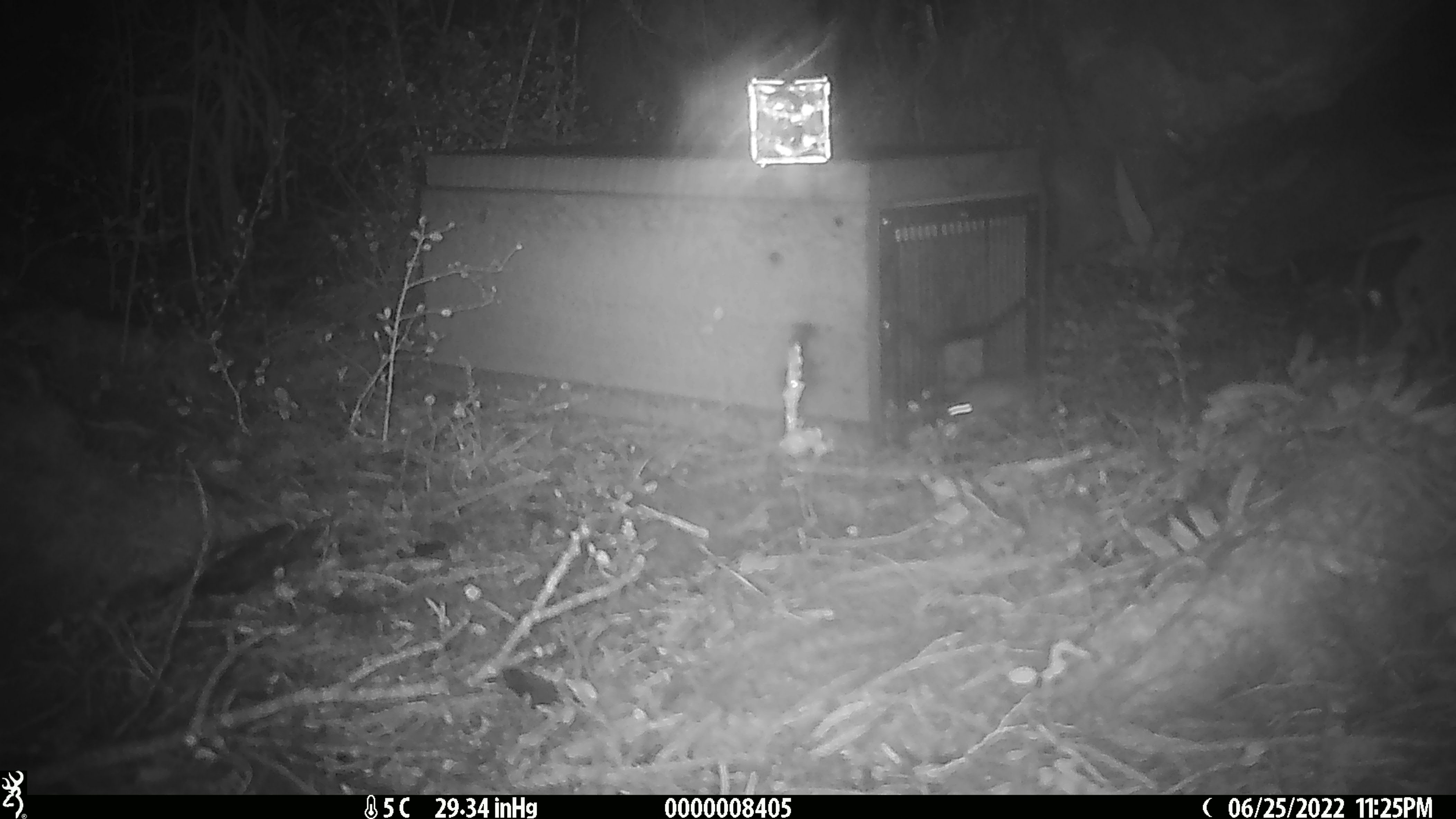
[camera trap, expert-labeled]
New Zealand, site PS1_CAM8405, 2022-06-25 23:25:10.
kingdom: Animalia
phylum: Chordata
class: Mammalia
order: Rodentia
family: Muridae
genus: Mus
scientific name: Mus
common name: mouse